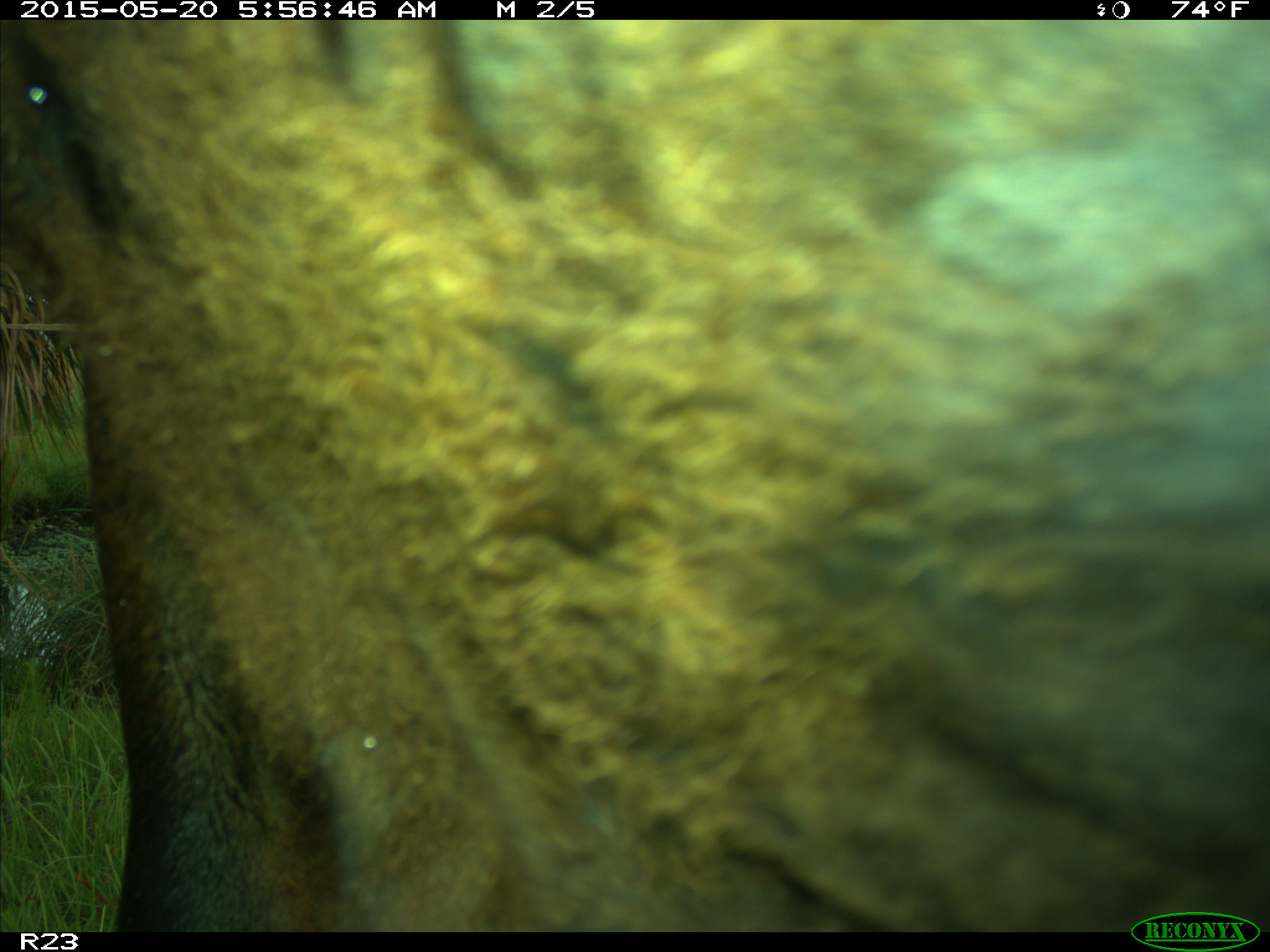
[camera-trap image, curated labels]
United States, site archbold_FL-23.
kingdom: Animalia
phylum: Chordata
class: Mammalia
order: Artiodactyla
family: Bovidae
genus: Bos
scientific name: Bos taurus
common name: domestic cow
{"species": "Bos taurus (domestic cow)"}